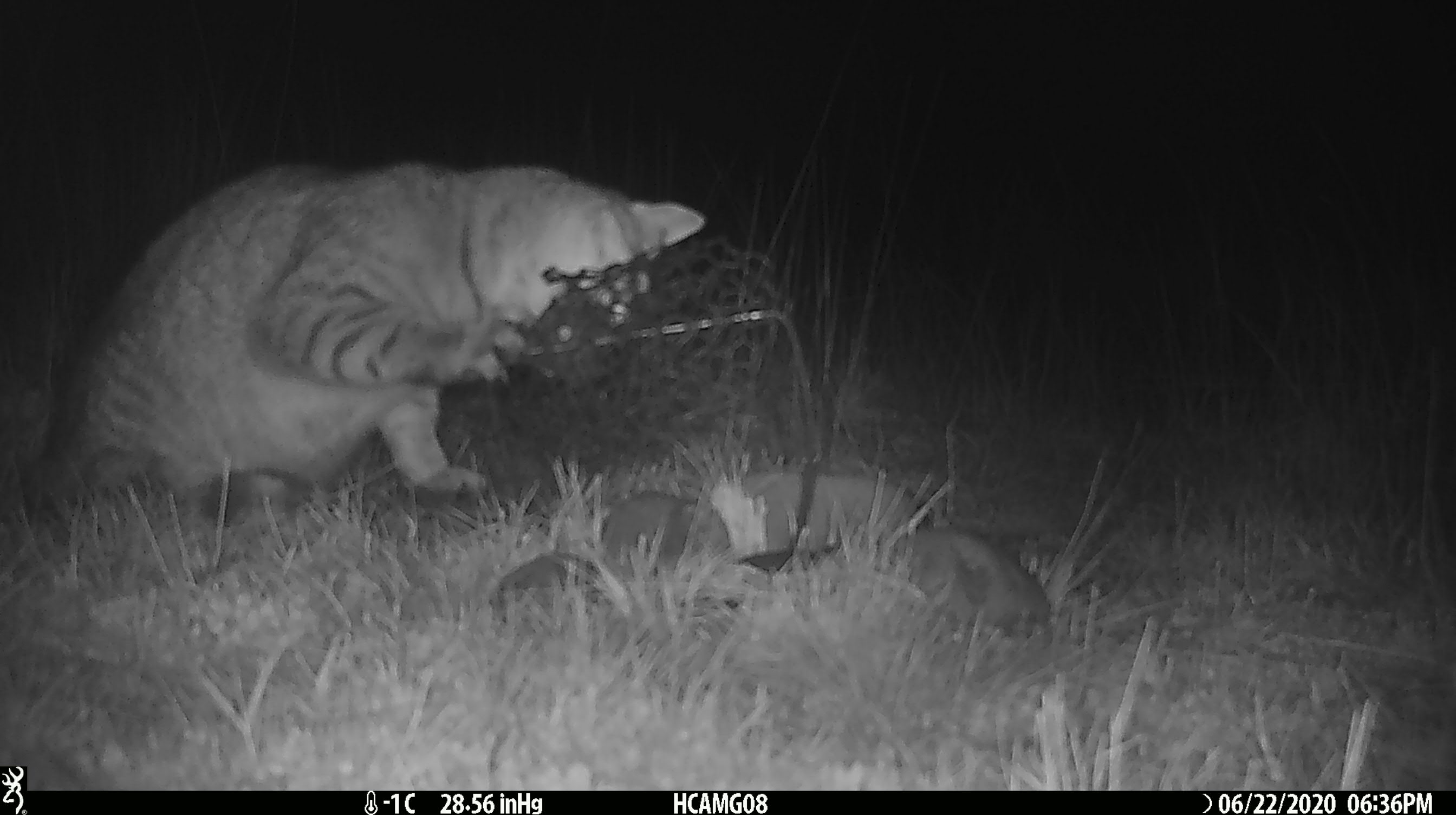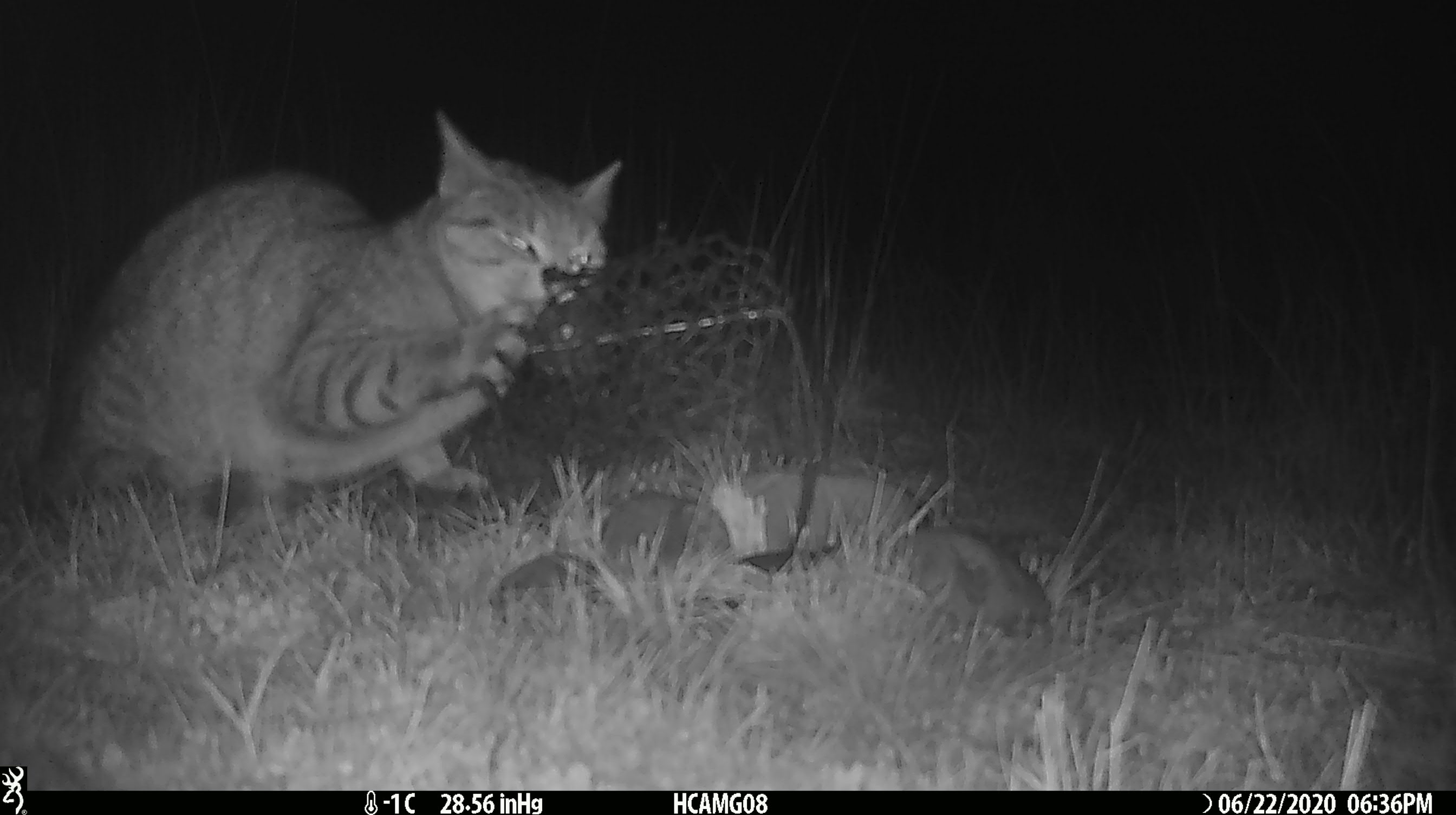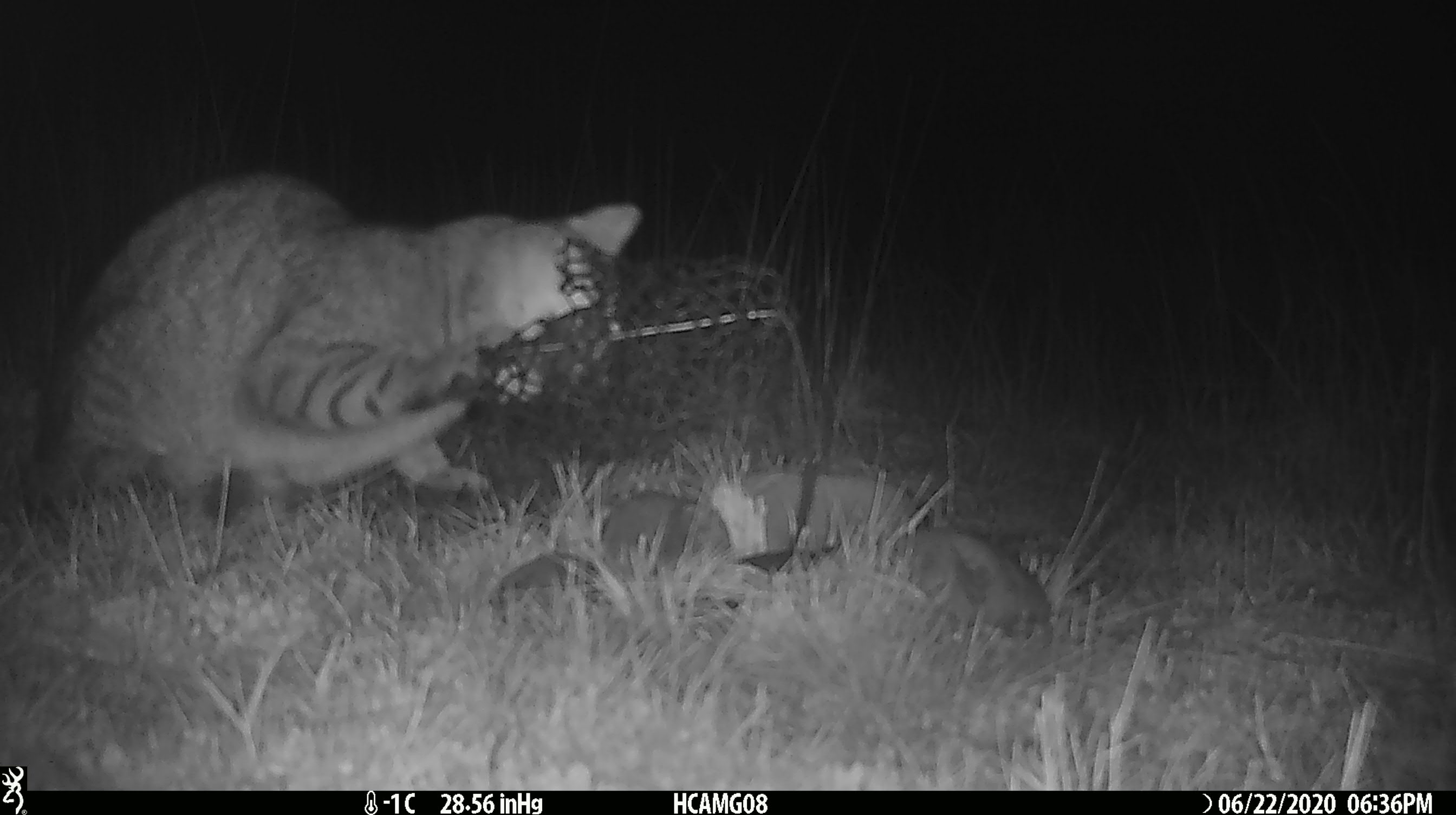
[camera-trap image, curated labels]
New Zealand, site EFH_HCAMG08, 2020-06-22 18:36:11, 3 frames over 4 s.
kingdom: Animalia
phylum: Chordata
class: Mammalia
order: Carnivora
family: Felidae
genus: Felis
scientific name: Felis catus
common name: domestic cat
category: cat